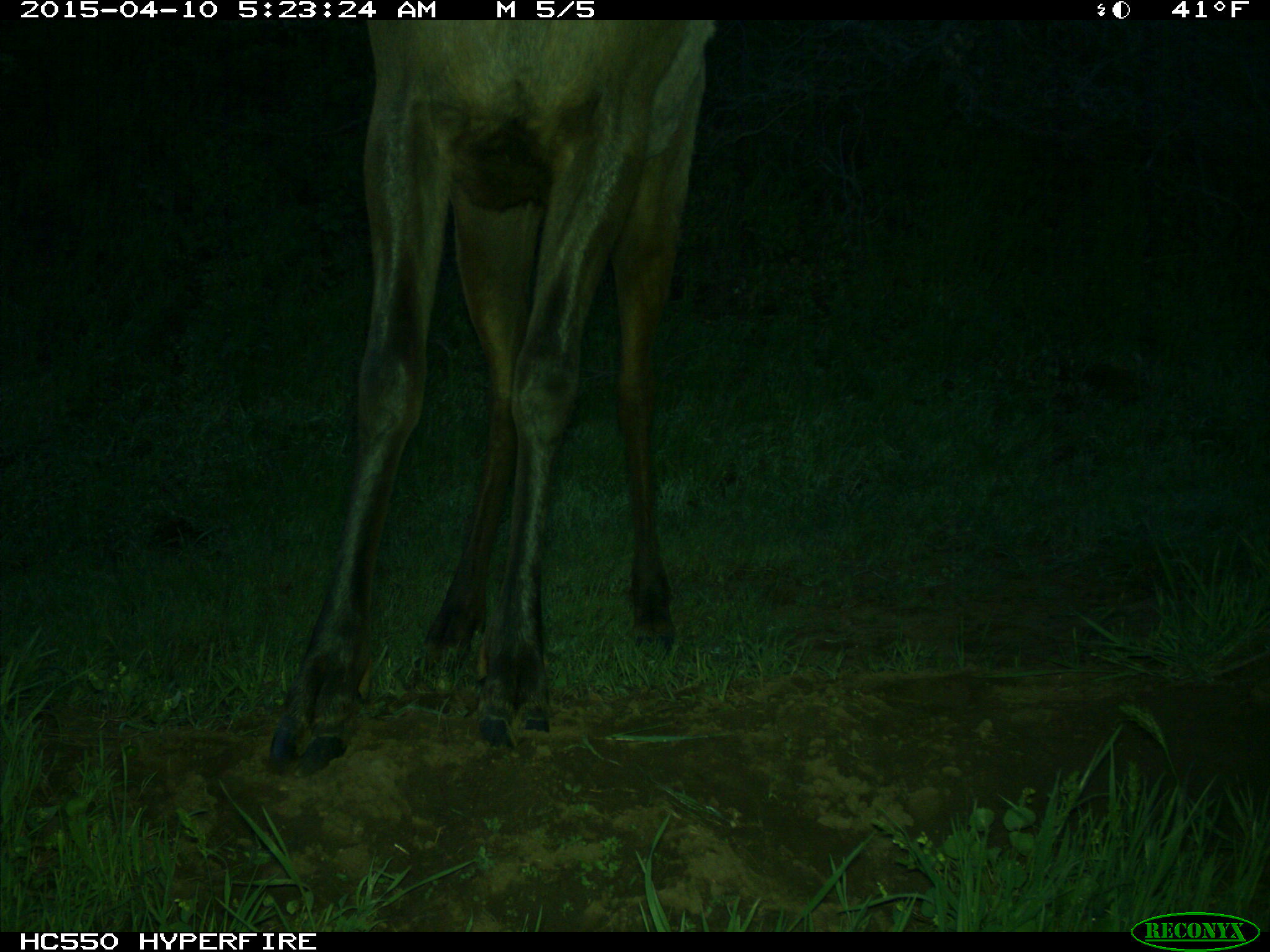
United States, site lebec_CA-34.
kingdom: Animalia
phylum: Chordata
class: Mammalia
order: Artiodactyla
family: Cervidae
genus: Cervus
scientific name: Cervus canadensis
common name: elk